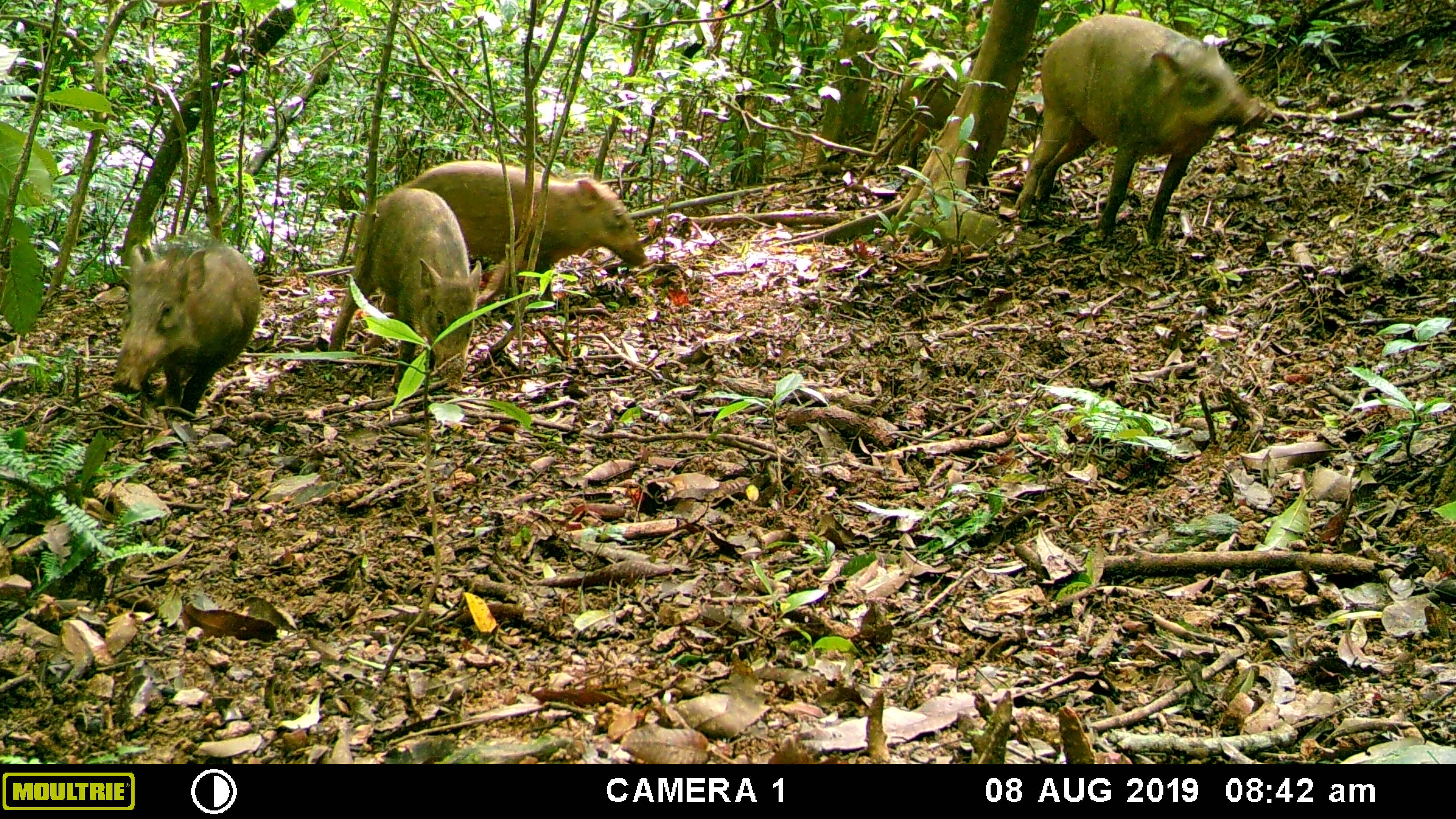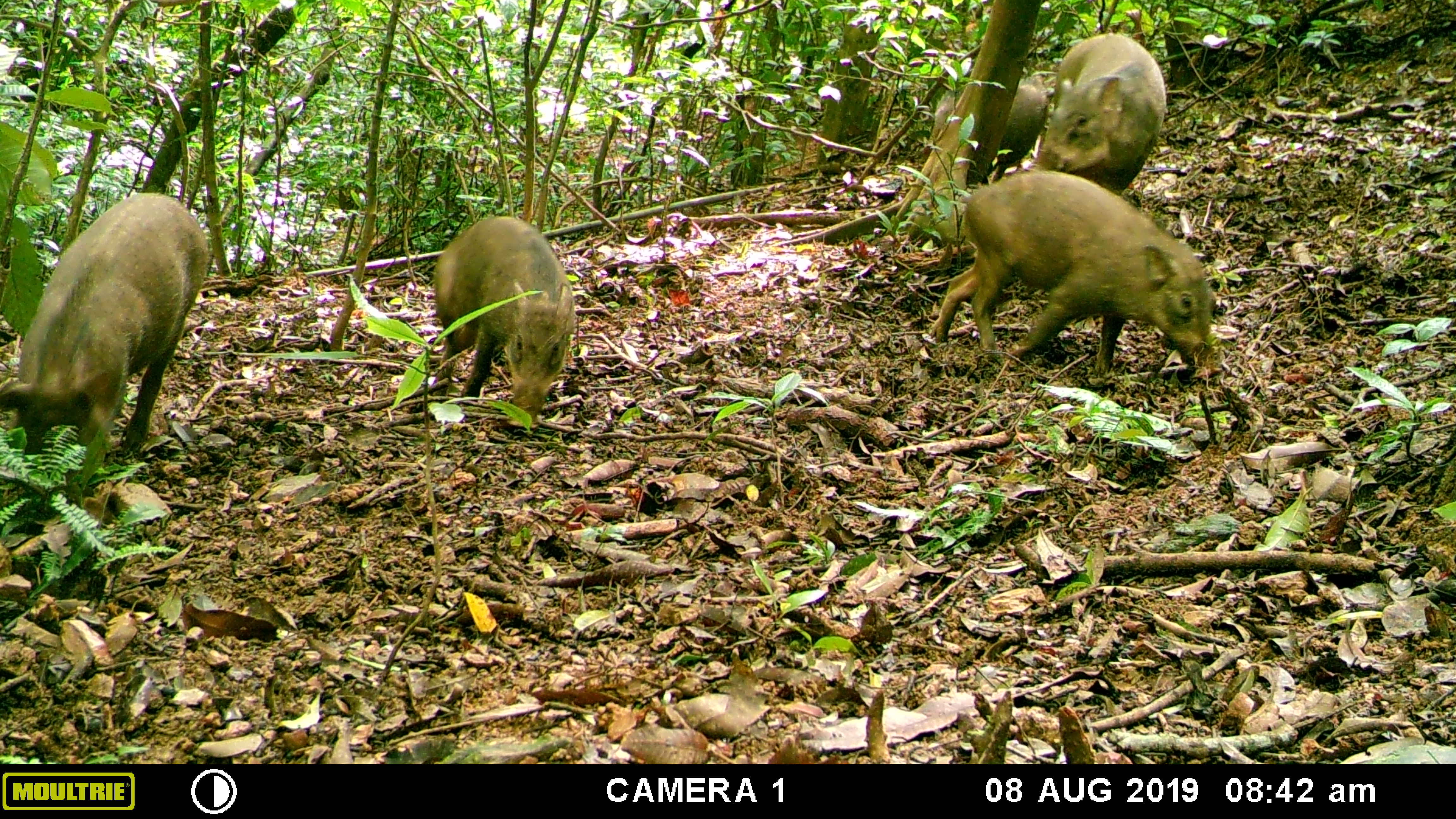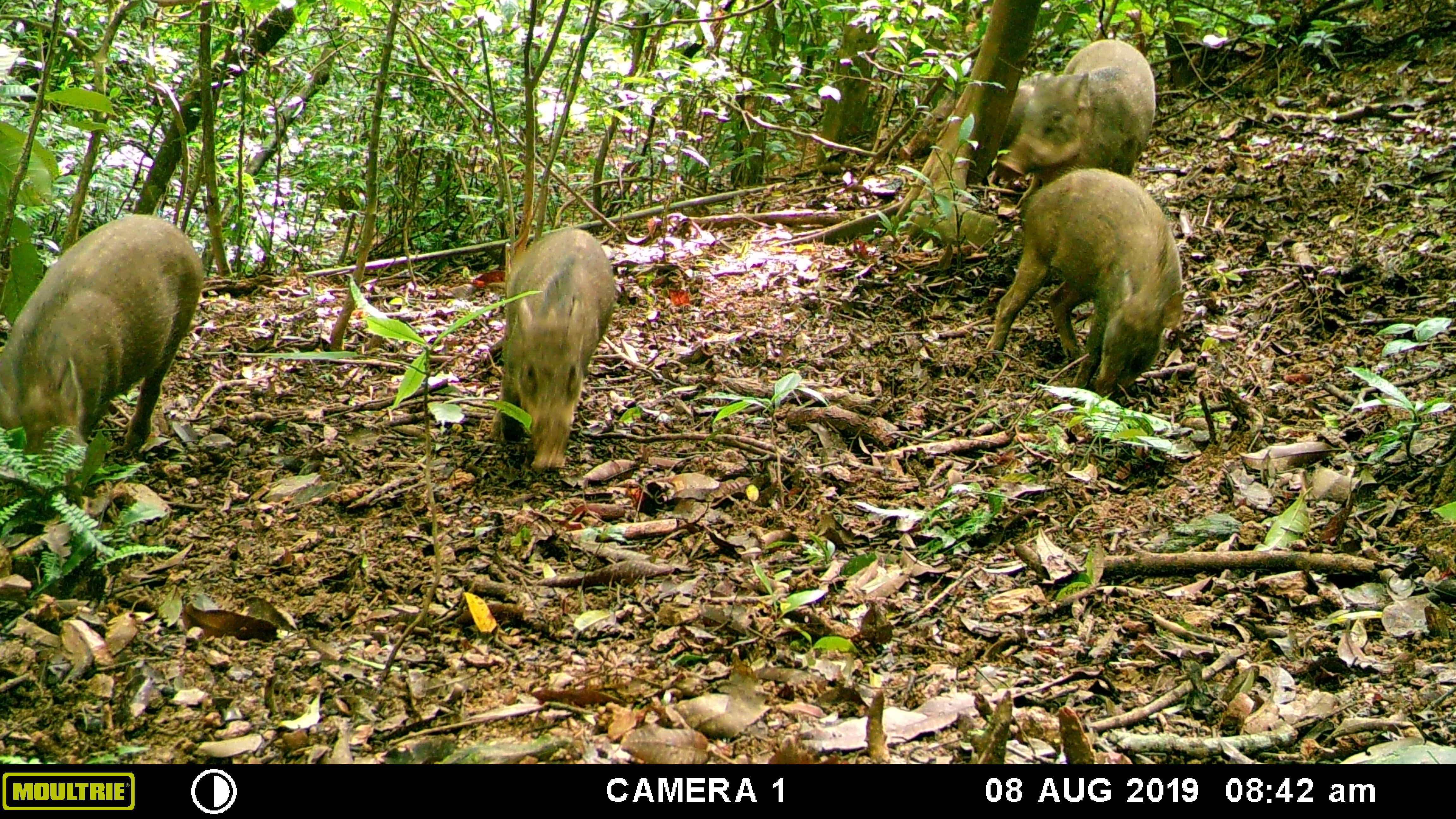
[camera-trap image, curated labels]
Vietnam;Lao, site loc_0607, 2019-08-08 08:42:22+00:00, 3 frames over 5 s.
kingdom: Animalia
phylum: Chordata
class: Mammalia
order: Artiodactyla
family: Suidae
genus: Sus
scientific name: Sus scrofa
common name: eurasian wild pig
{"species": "eurasian wild pig (Sus scrofa)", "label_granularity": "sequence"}